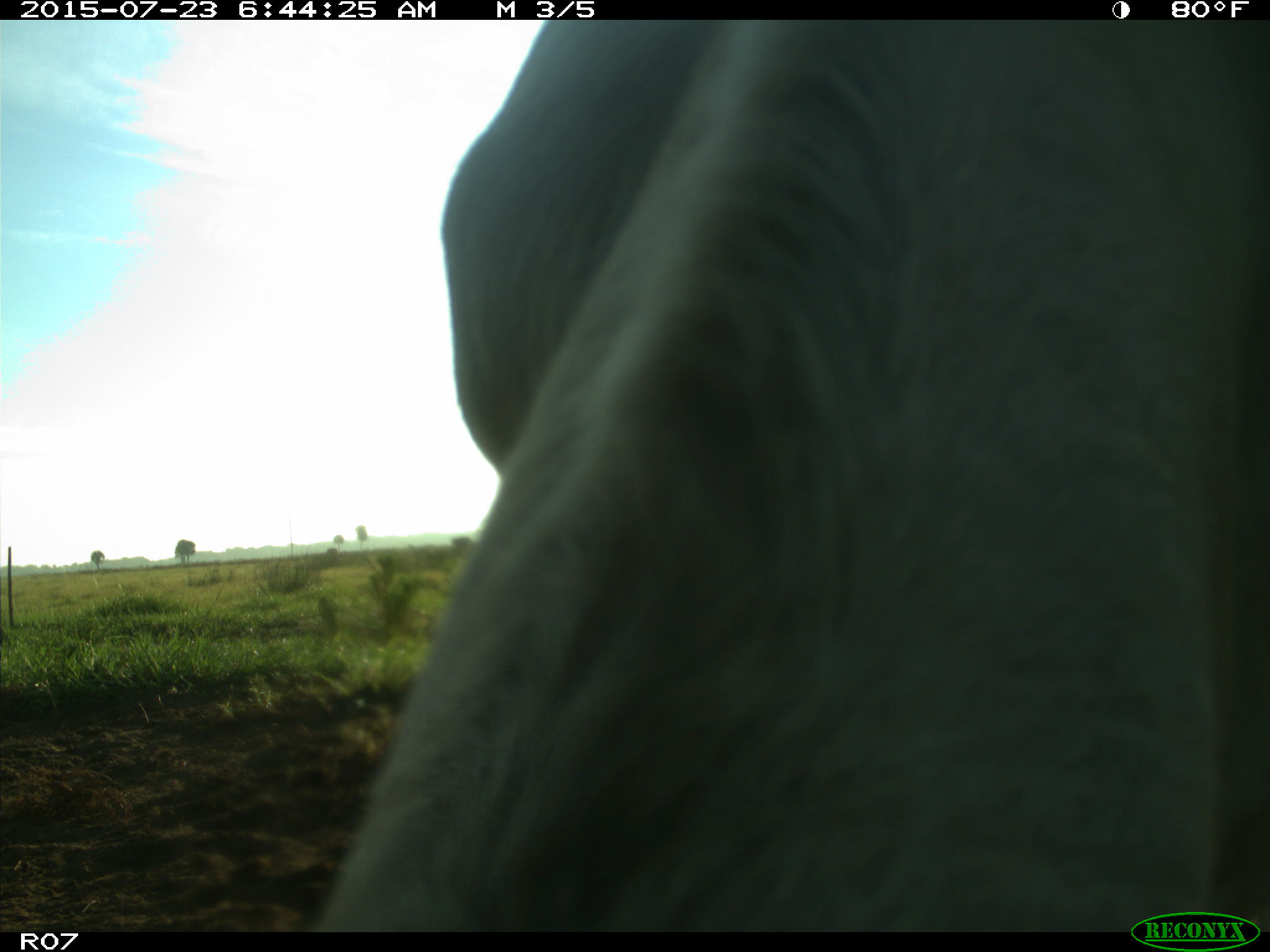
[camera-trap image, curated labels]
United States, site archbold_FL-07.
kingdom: Animalia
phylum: Chordata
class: Mammalia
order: Artiodactyla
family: Bovidae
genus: Bos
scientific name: Bos taurus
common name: domestic cow